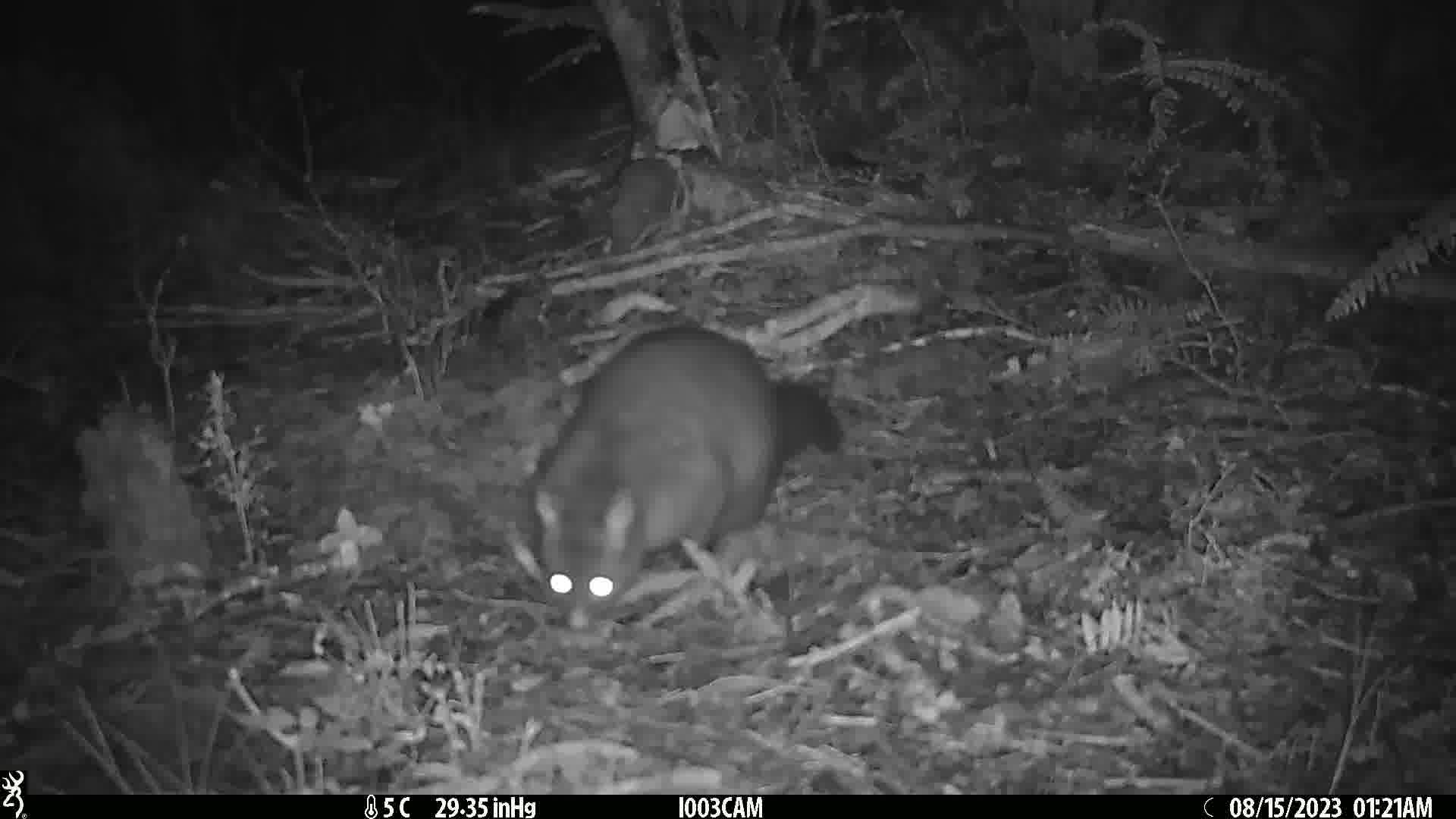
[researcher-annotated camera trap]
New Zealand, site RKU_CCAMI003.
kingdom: Animalia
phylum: Chordata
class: Mammalia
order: Diprotodontia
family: Phalangeridae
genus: Trichosurus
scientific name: Trichosurus vulpecula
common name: common brushtail possum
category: possum